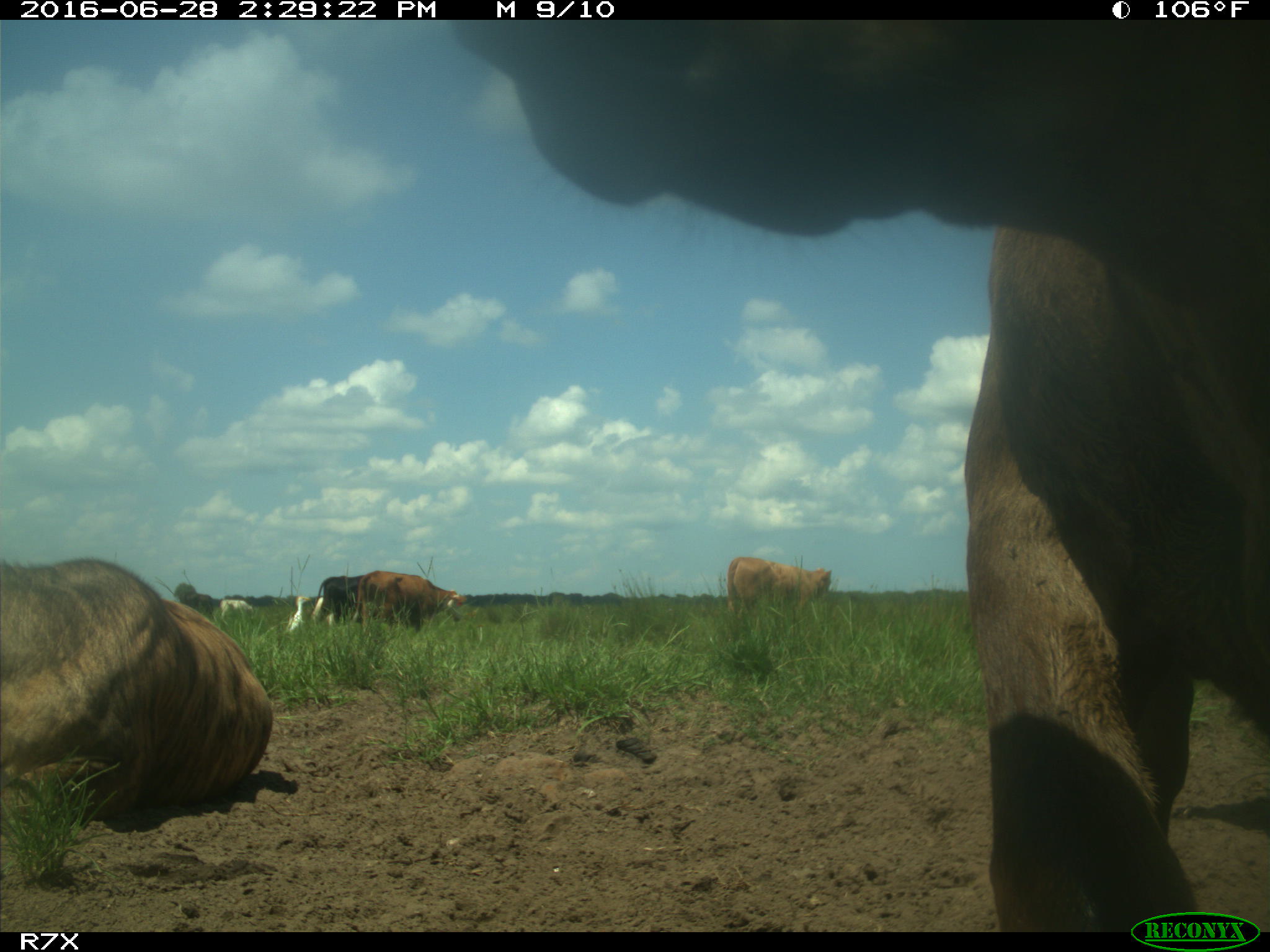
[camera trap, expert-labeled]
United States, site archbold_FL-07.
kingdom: Animalia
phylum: Chordata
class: Mammalia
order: Artiodactyla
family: Bovidae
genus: Bos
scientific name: Bos taurus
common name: domestic cow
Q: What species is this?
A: Bos taurus (domestic cow).